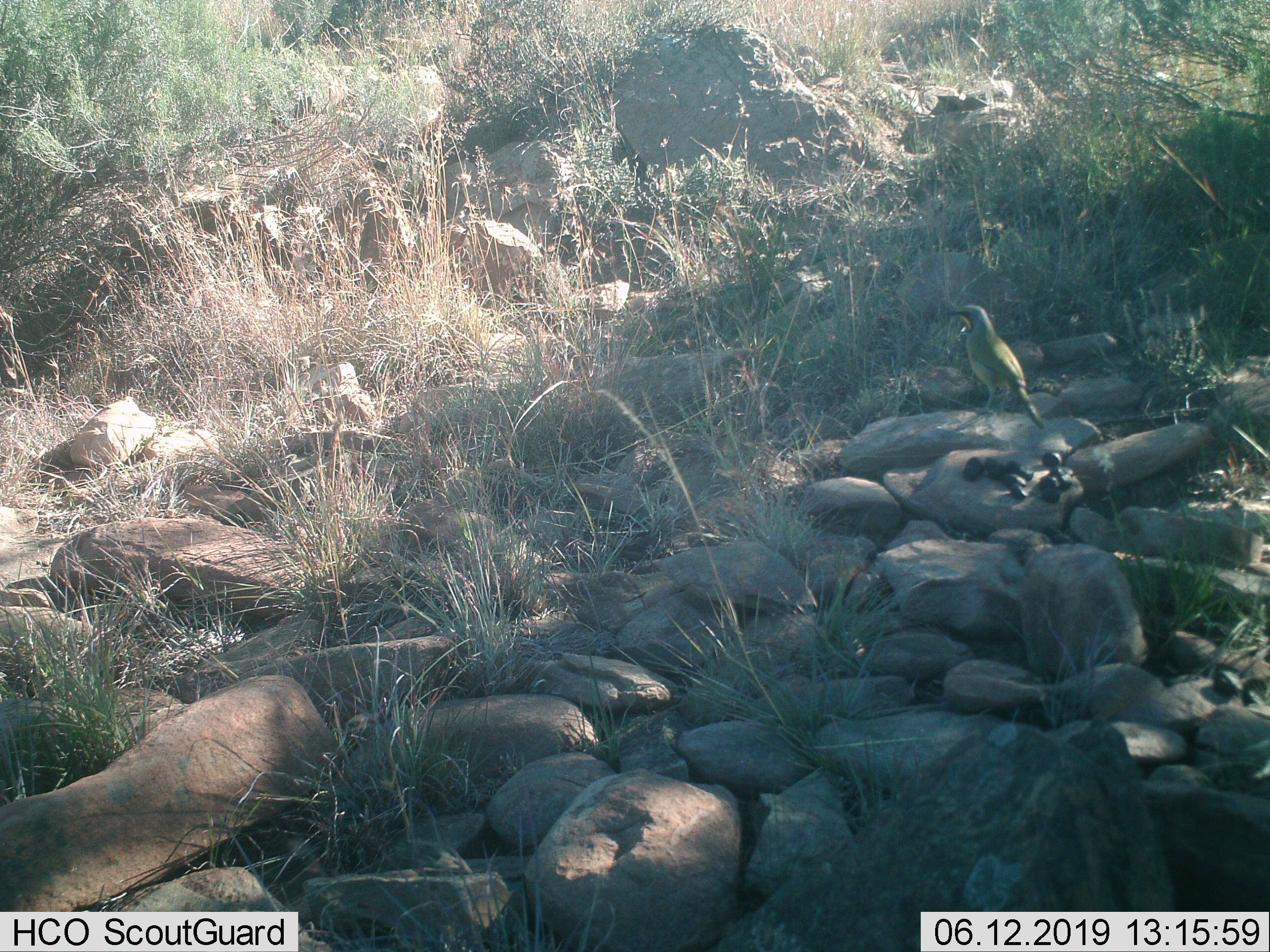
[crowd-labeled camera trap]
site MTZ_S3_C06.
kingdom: Animalia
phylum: Chordata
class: Aves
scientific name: Aves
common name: bird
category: birdother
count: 1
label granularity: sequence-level